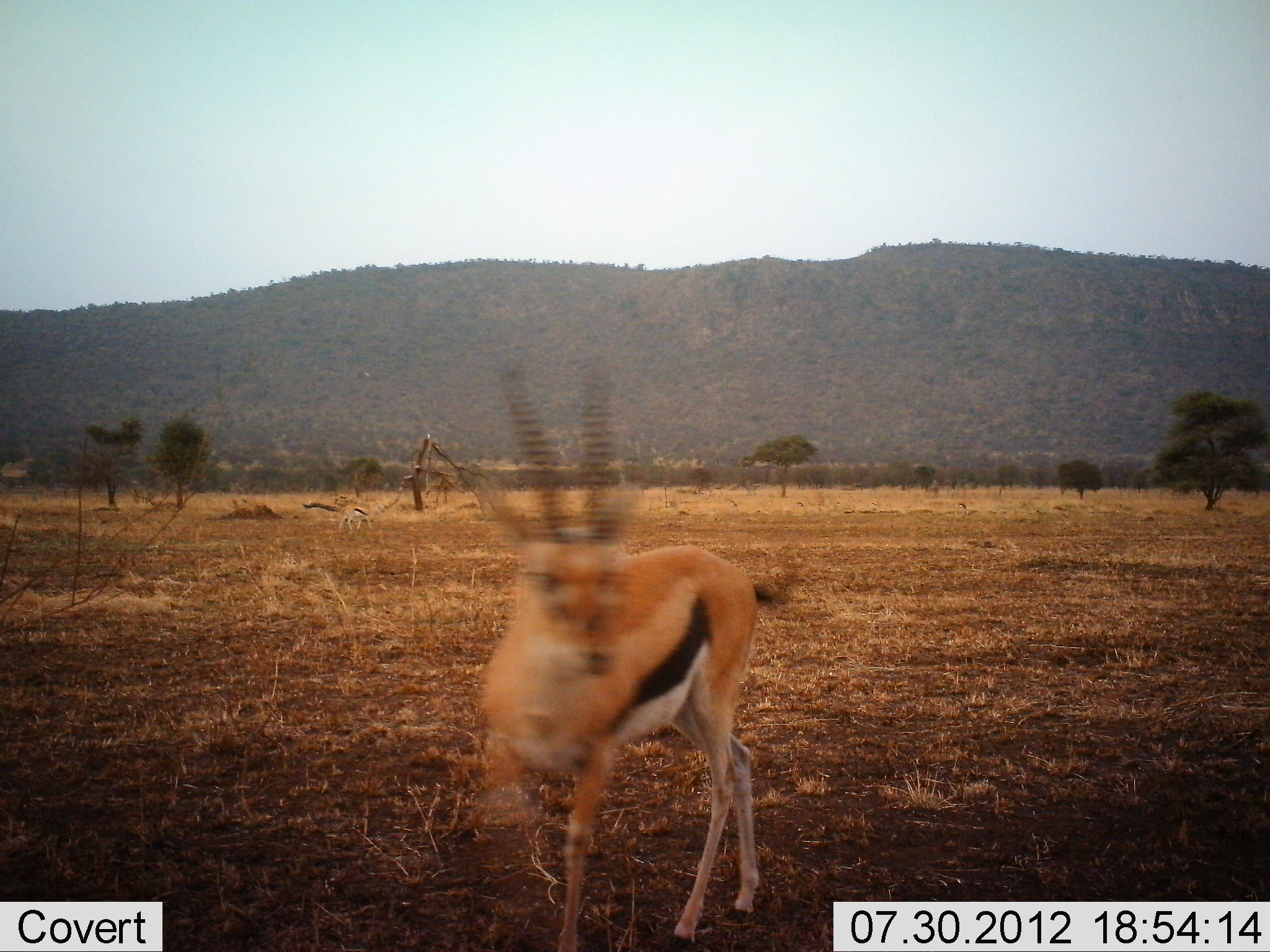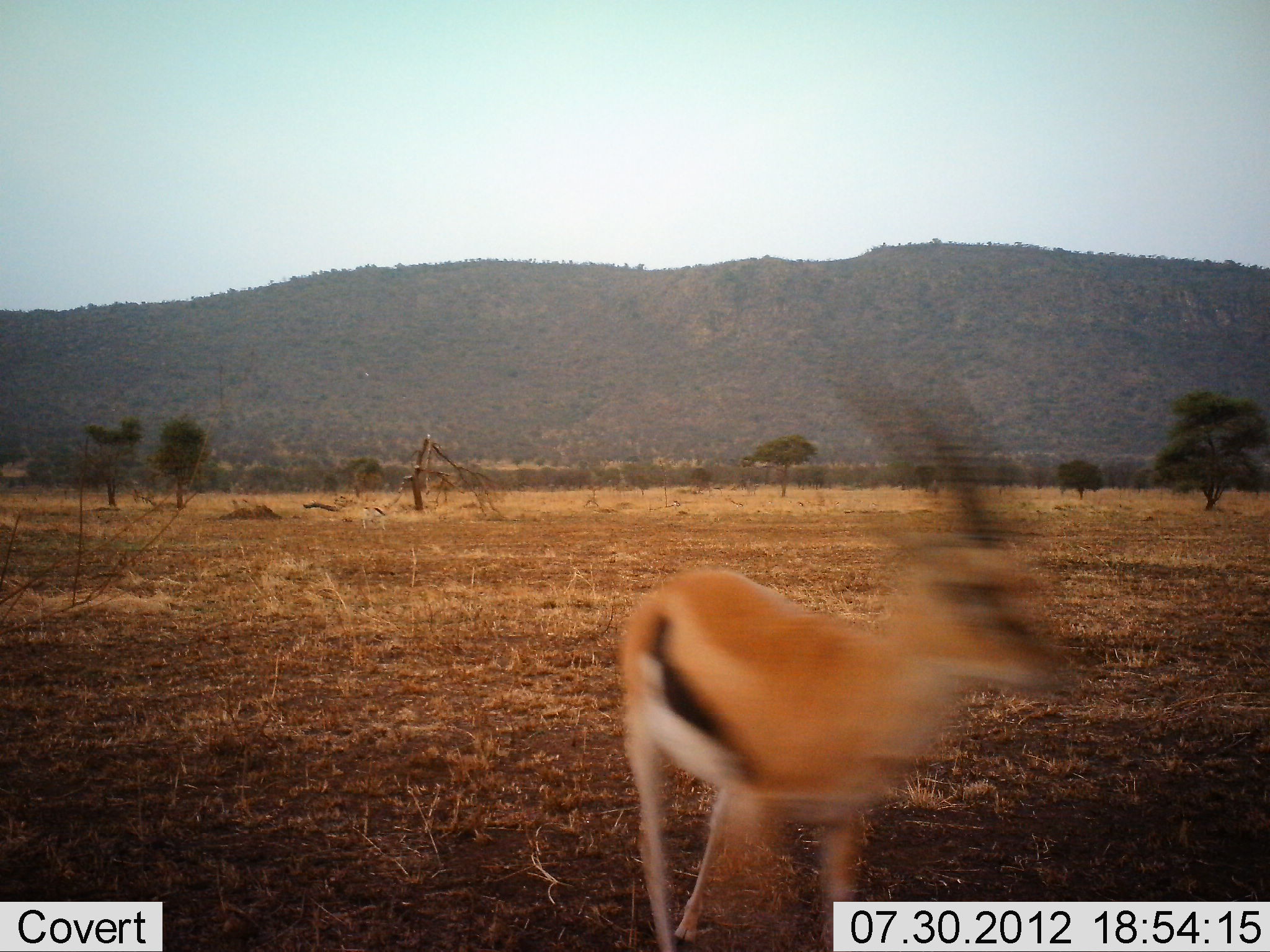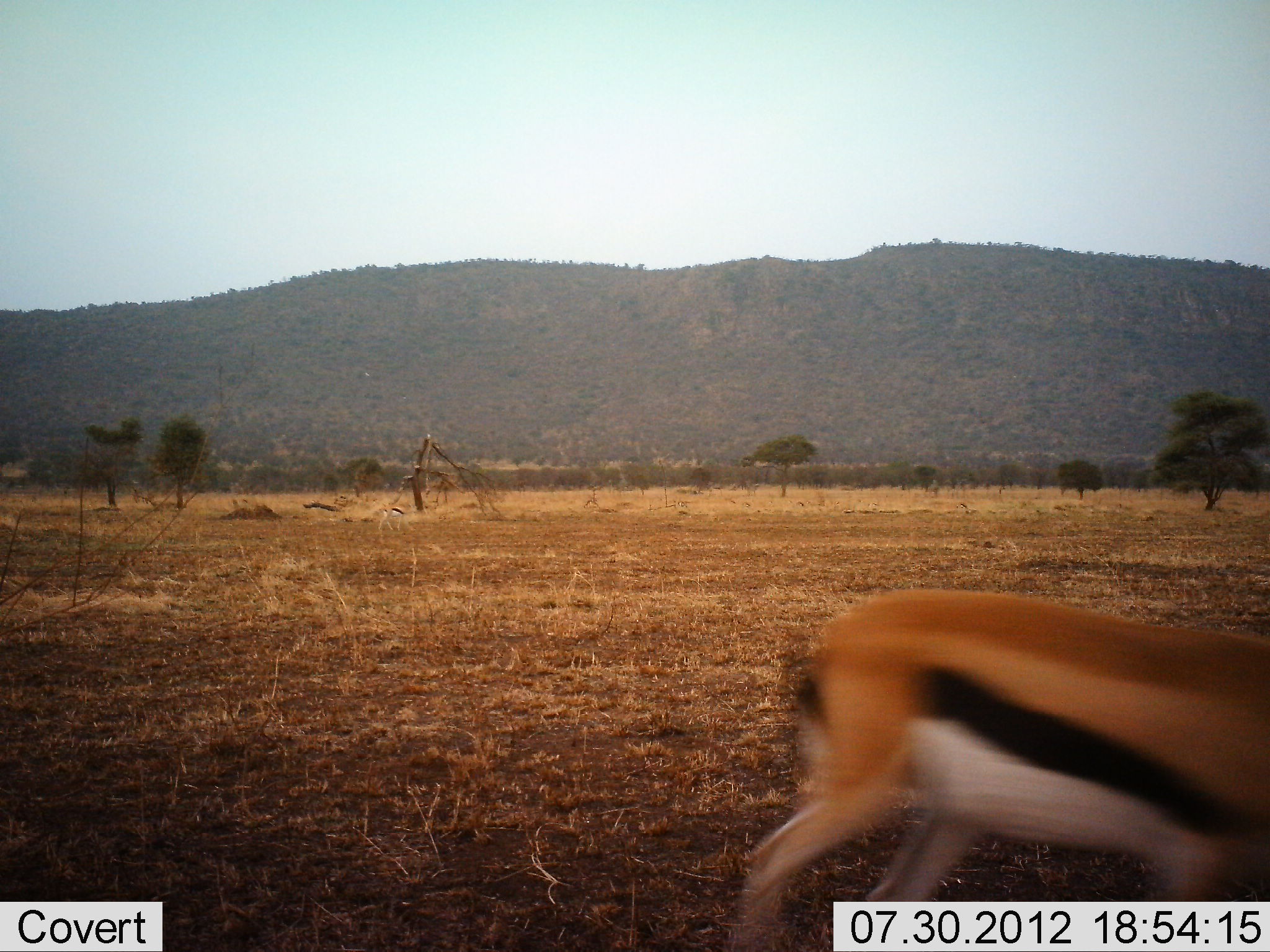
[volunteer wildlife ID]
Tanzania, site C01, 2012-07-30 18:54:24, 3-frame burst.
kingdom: Animalia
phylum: Chordata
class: Mammalia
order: Artiodactyla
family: Bovidae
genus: Eudorcas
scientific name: Eudorcas thomsonii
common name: thomson's gazelle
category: gazellethomsons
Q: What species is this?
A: Gazellethomsons (thomson's gazelle) (Eudorcas thomsonii).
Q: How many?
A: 2.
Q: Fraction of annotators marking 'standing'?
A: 10%.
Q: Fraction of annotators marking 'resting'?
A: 0%.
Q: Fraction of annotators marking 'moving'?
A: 100%.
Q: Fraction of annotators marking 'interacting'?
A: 0%.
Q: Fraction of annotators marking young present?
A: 0%.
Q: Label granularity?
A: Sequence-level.